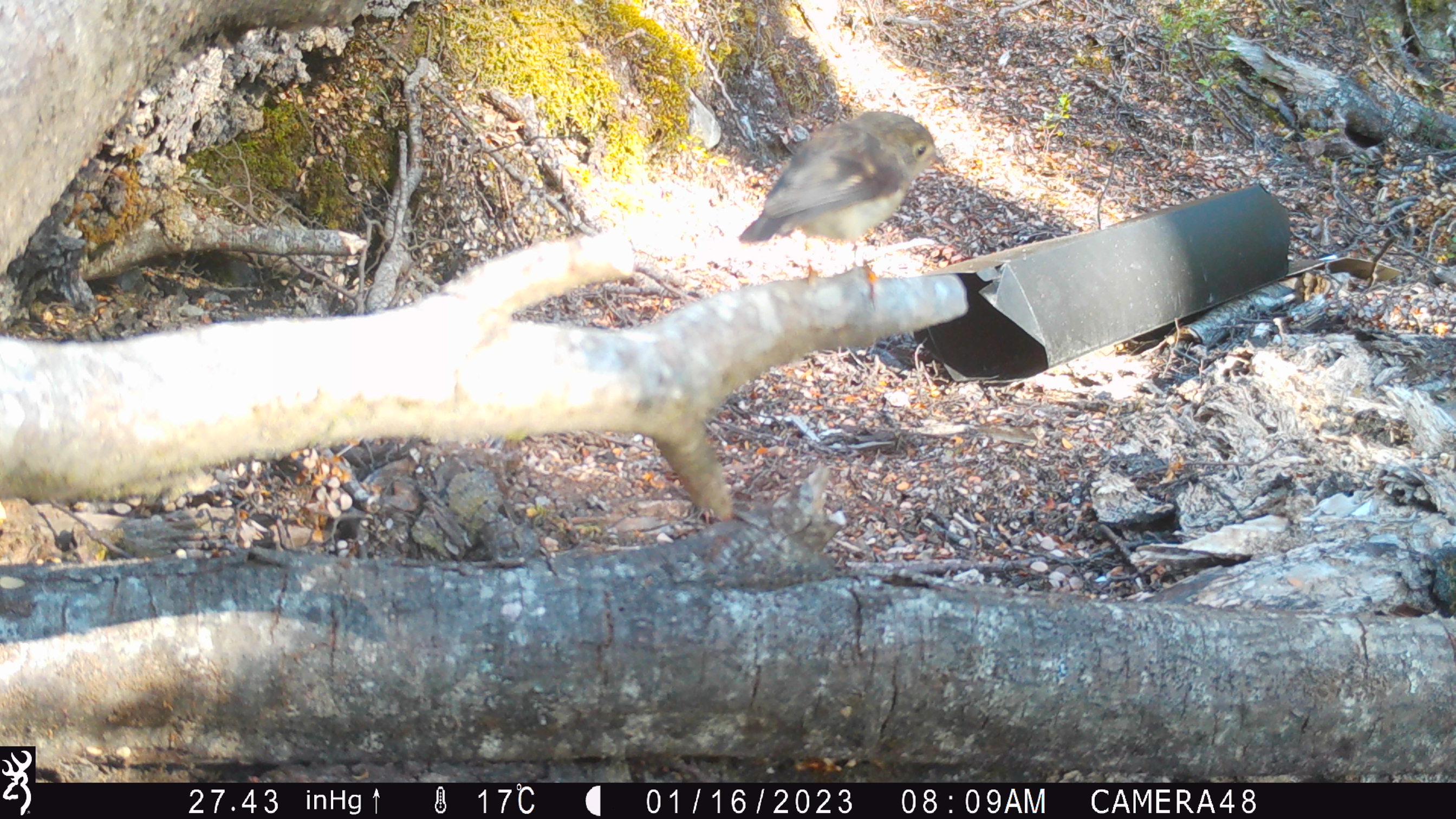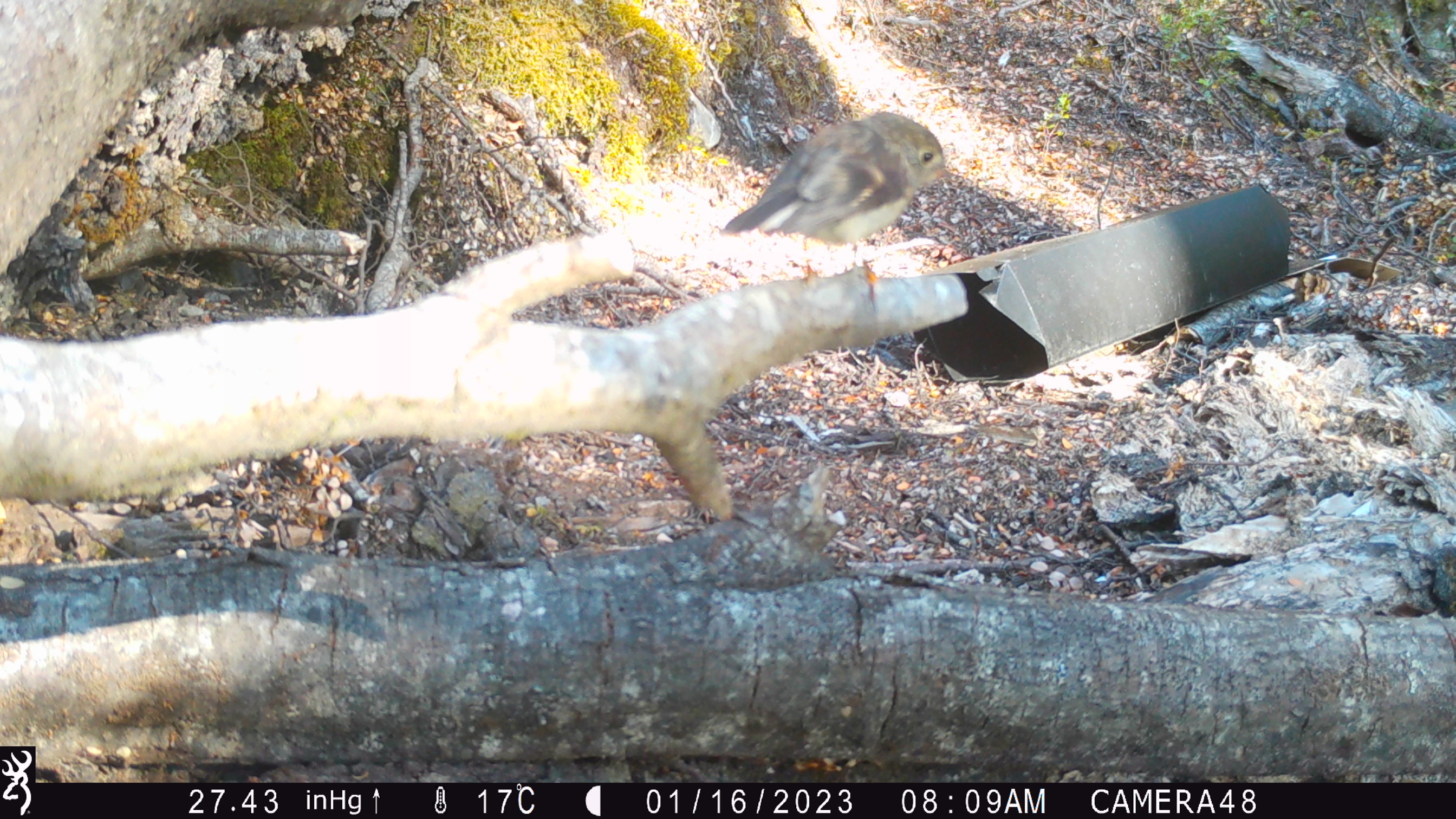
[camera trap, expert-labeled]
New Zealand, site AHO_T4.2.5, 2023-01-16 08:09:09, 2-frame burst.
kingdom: Animalia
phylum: Chordata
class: Aves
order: Passeriformes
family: Petroicidae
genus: Petroica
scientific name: Petroica macrocephala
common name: tomtit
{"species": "tomtit (Petroica macrocephala)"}